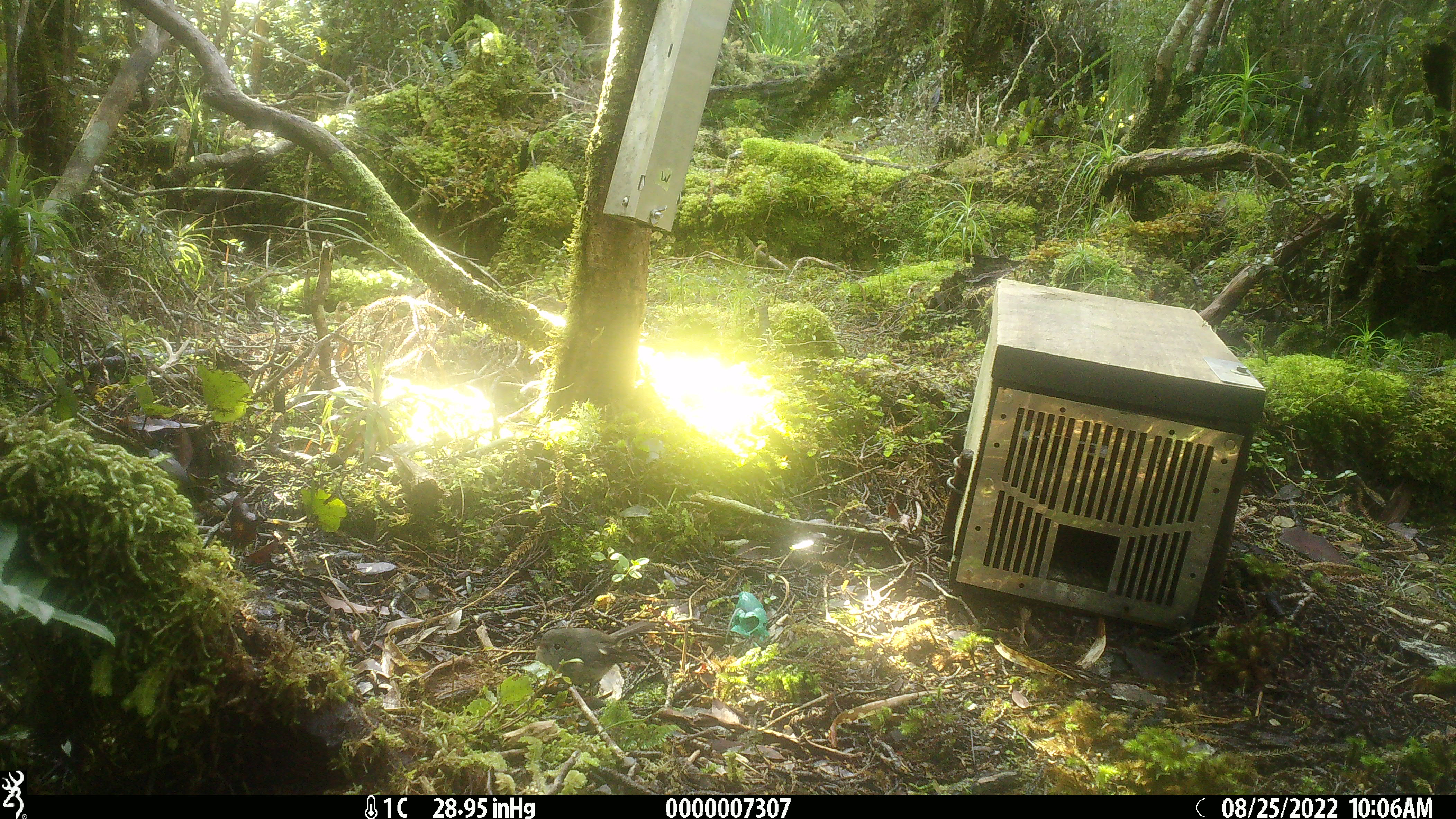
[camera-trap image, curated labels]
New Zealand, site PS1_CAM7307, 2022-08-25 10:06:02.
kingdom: Animalia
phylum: Chordata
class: Aves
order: Passeriformes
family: Petroicidae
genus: Petroica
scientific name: Petroica macrocephala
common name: tomtit